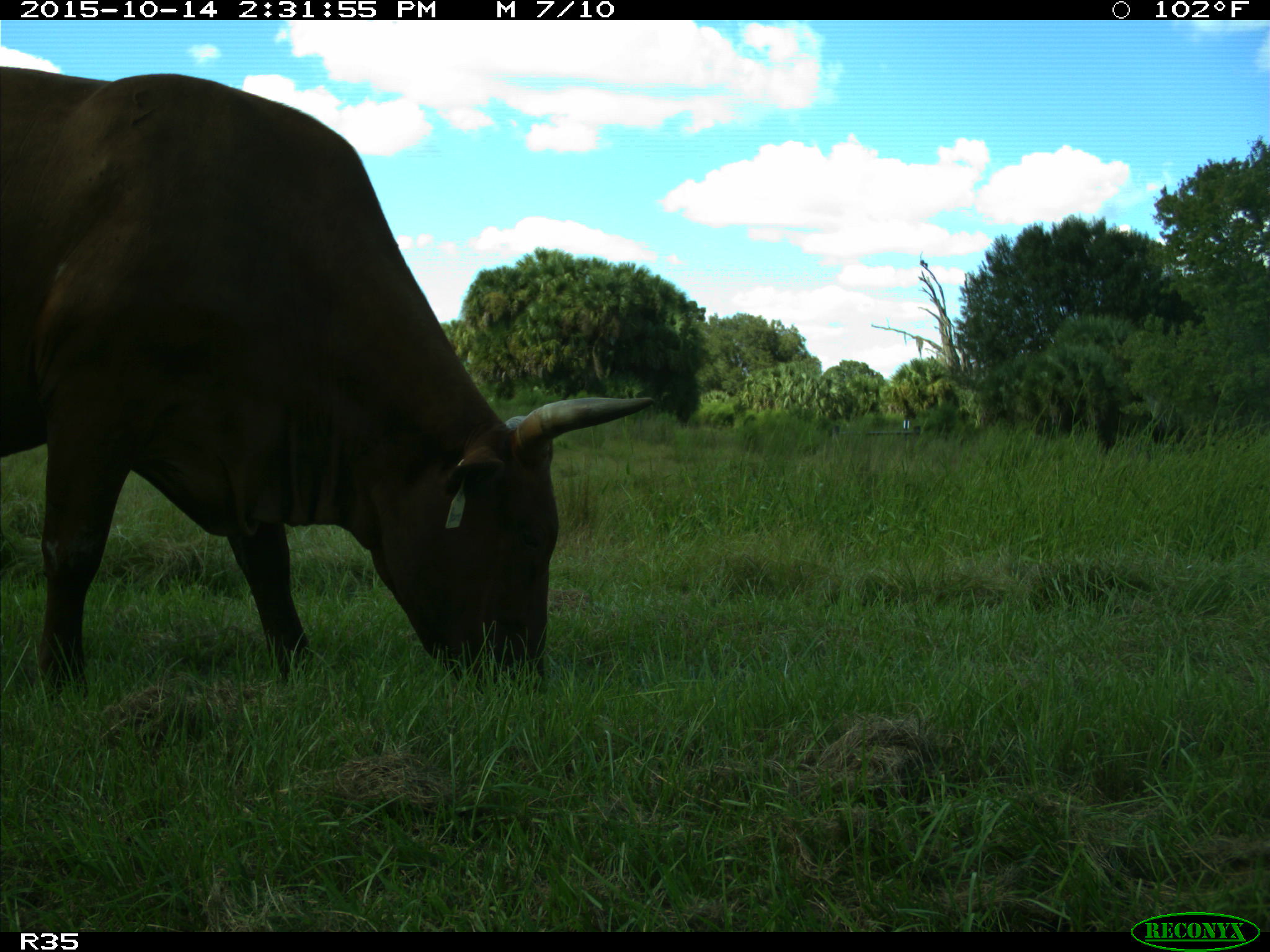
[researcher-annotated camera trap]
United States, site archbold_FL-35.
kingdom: Animalia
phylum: Chordata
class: Mammalia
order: Artiodactyla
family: Bovidae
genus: Bos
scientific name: Bos taurus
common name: domestic cow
Bos taurus (domestic cow).